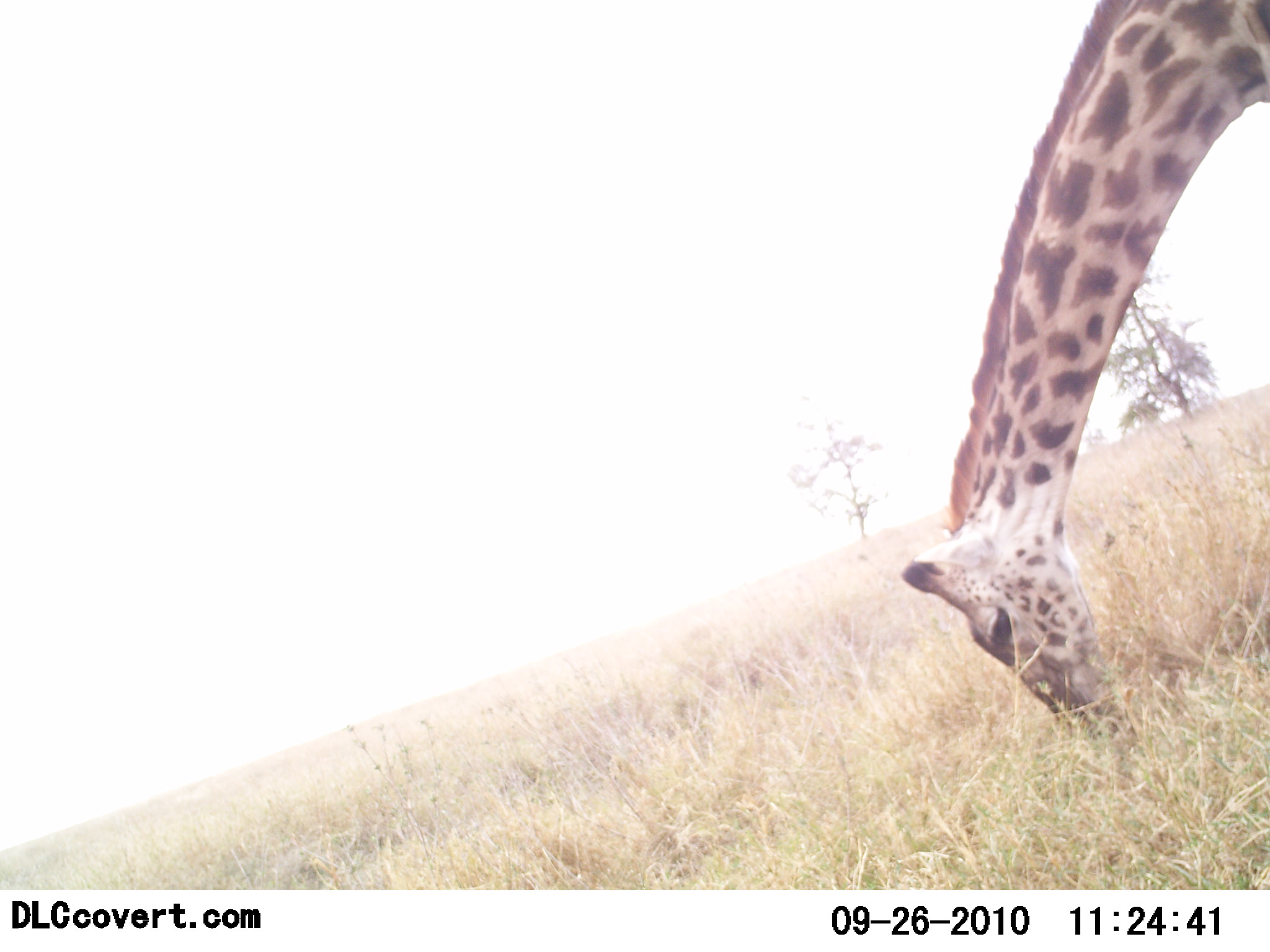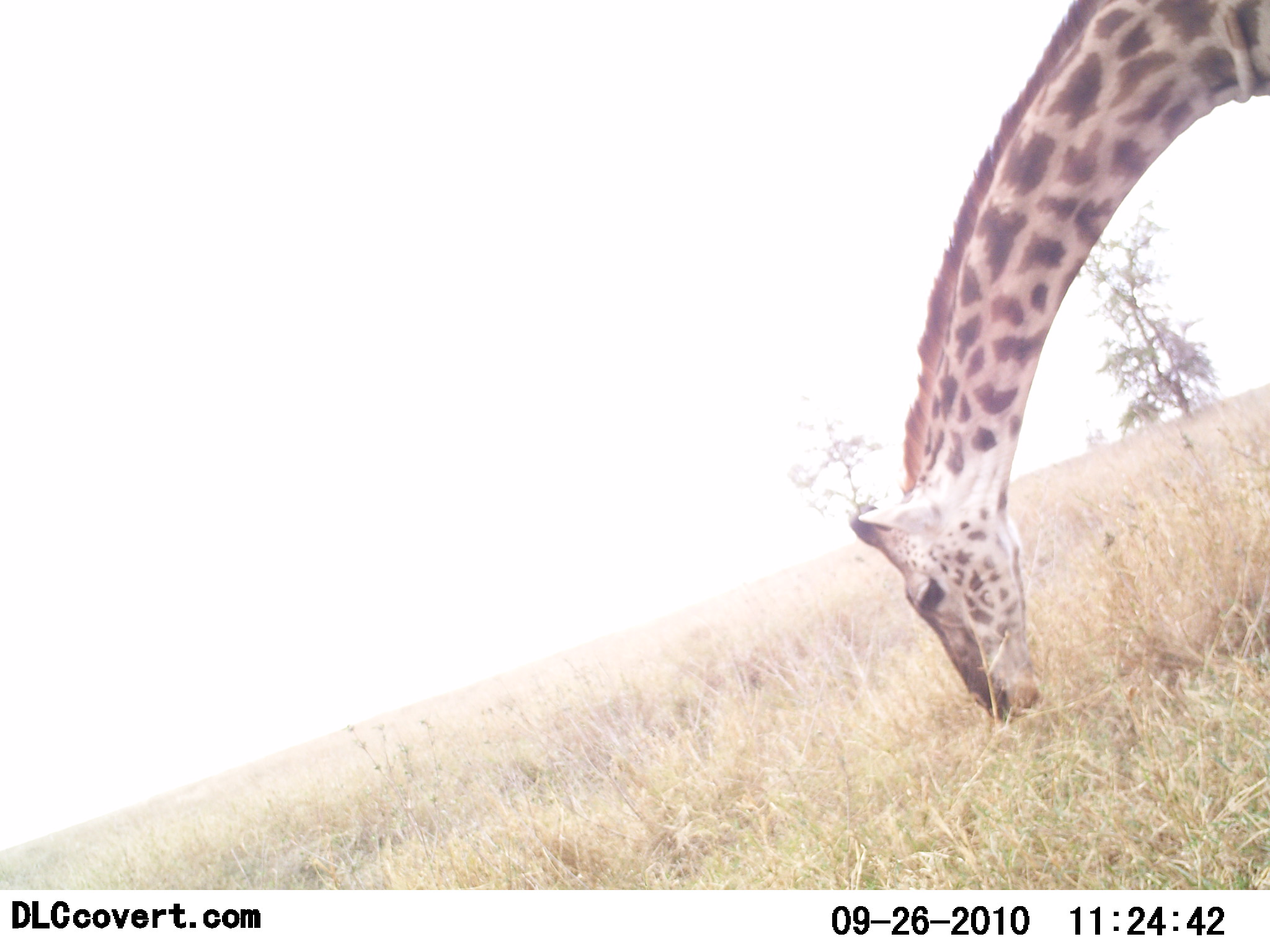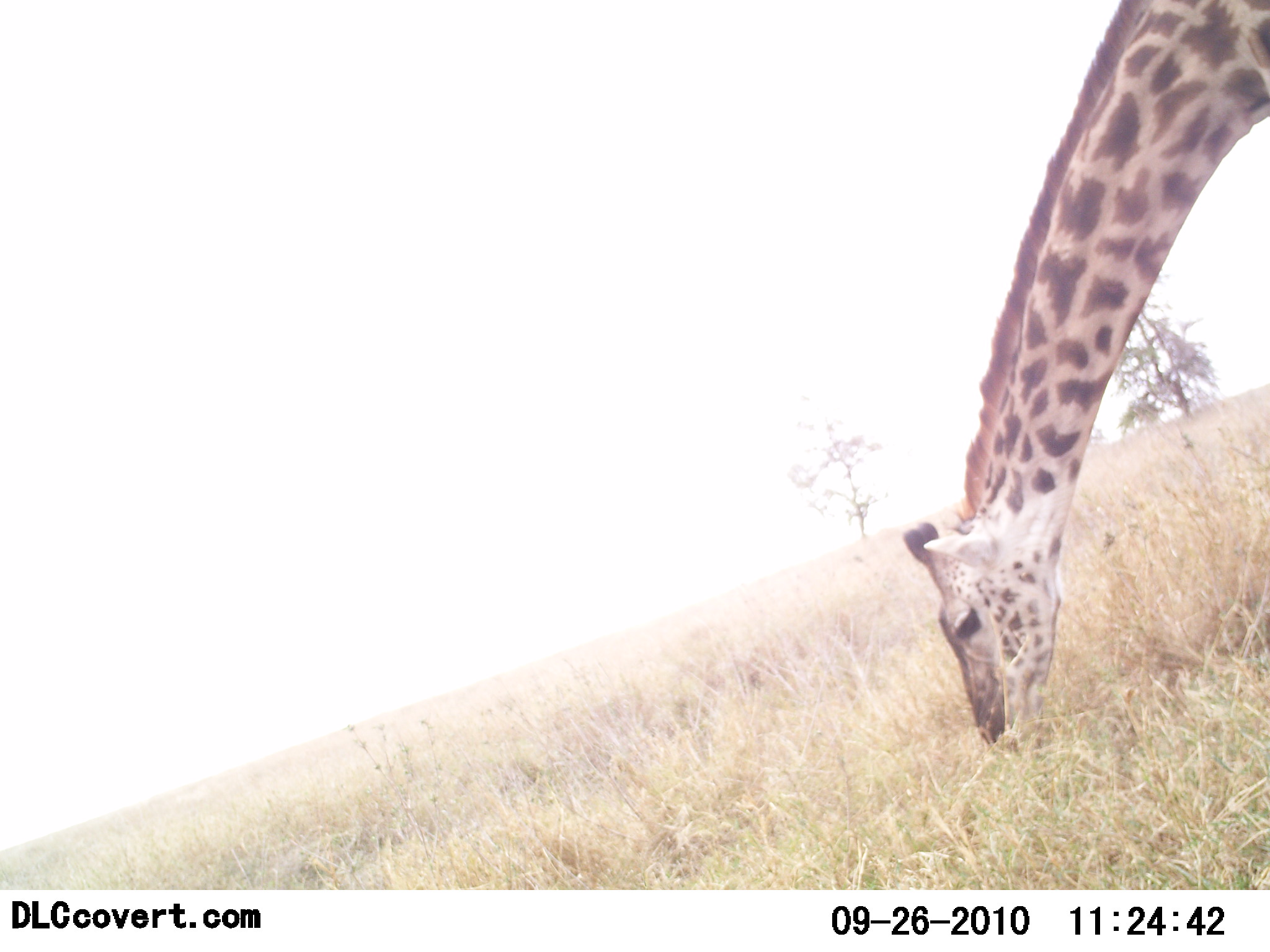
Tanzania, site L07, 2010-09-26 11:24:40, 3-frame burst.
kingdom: Animalia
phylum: Chordata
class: Mammalia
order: Artiodactyla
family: Giraffidae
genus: Giraffa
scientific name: Giraffa camelopardalis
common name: giraffe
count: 1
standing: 30%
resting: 0%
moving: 0%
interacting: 0%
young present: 0%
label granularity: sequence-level